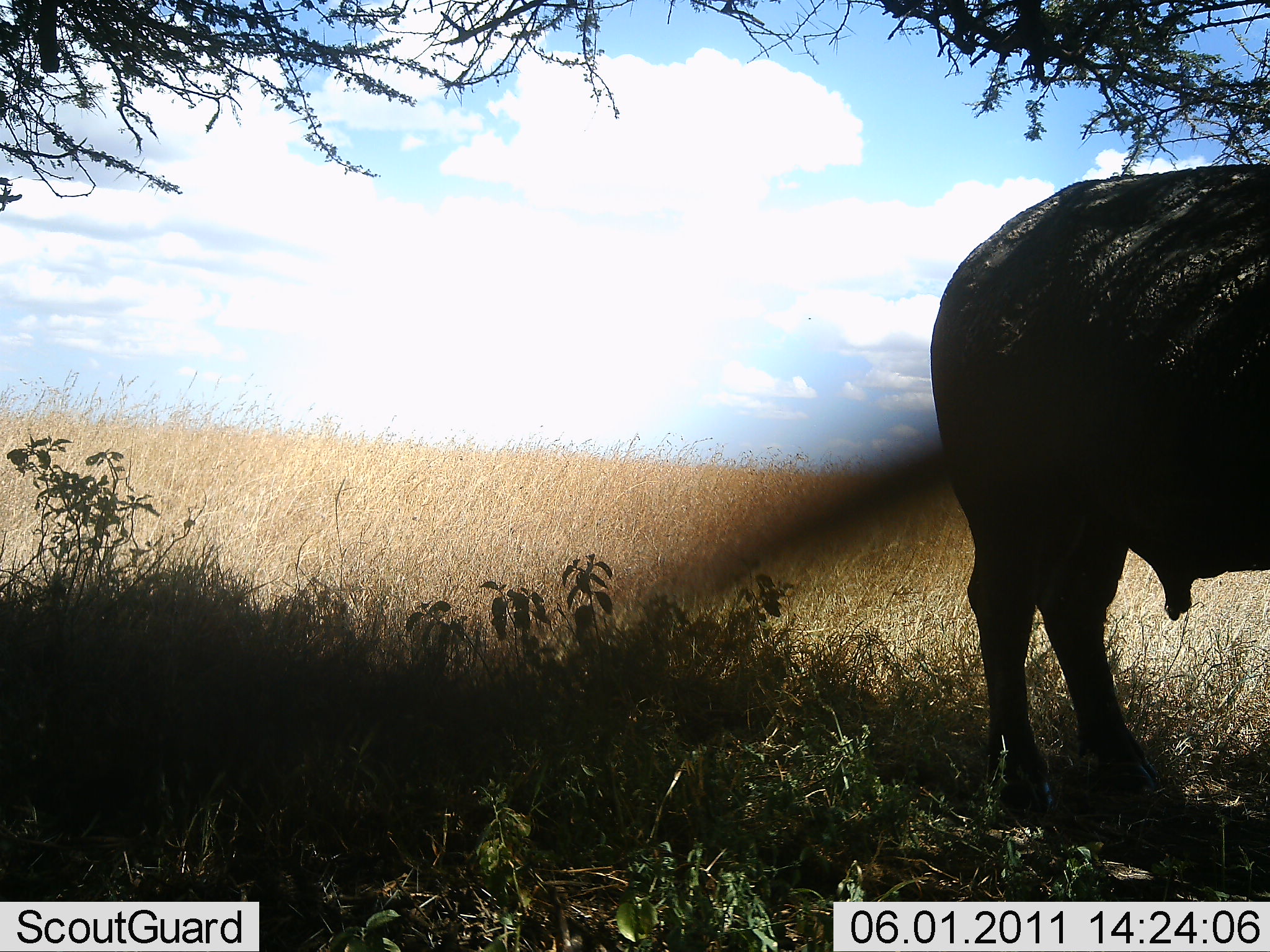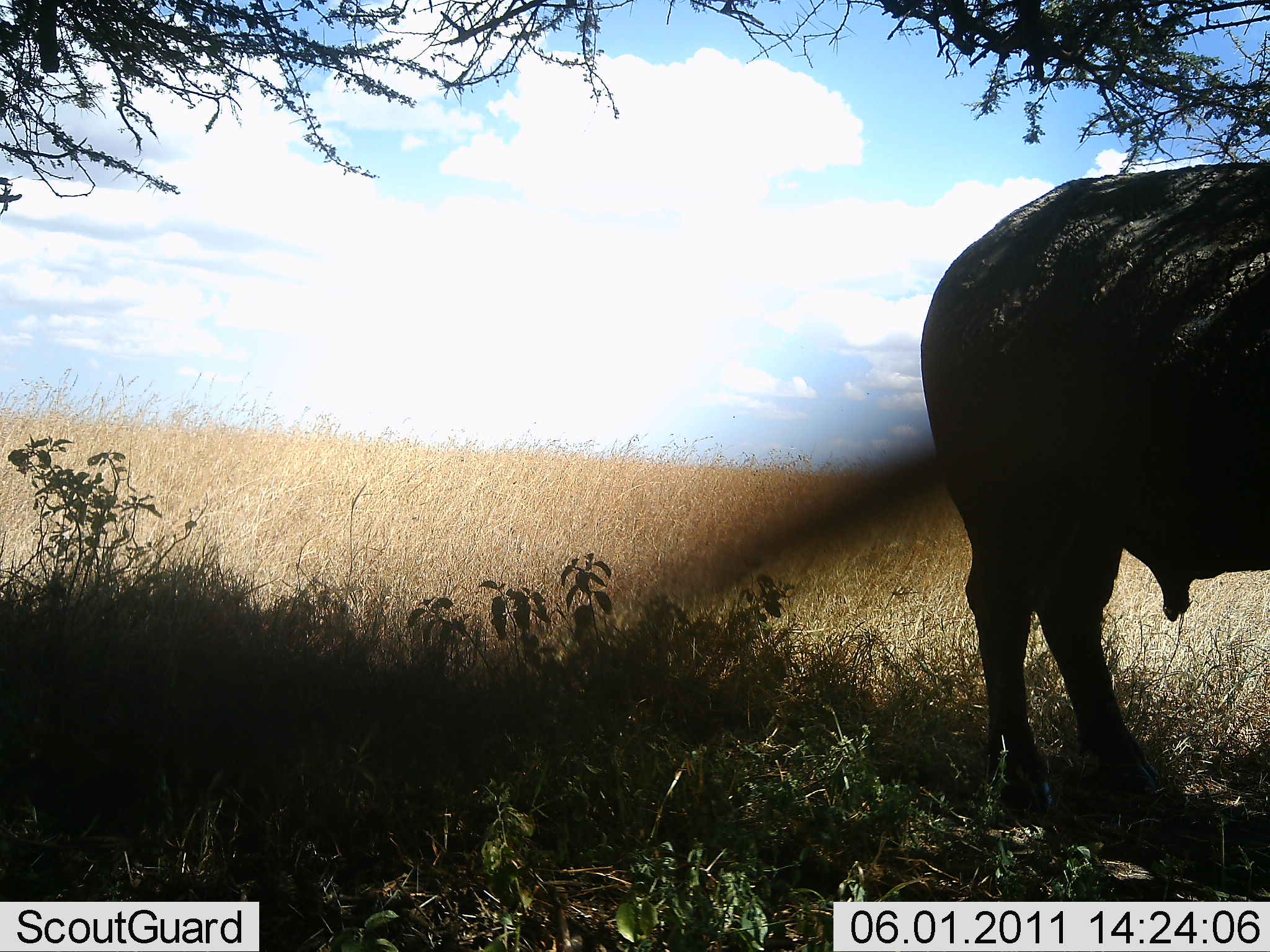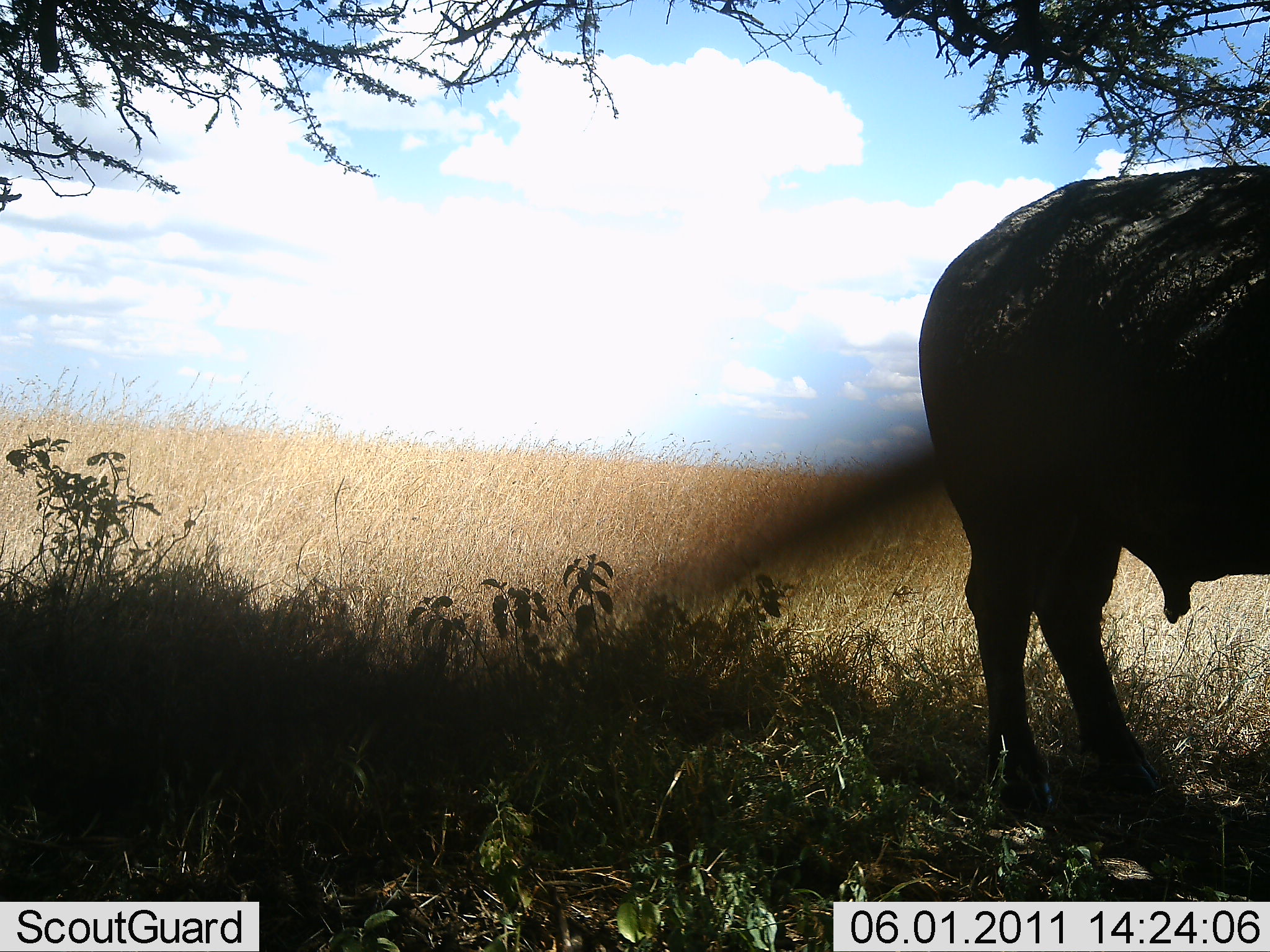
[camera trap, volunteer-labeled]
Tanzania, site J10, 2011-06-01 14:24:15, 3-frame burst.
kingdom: Animalia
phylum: Chordata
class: Mammalia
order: Artiodactyla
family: Bovidae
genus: Syncerus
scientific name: Syncerus caffer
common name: cape buffalo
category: buffalo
Buffalo (cape buffalo) (Syncerus caffer), count 1. Behavior (volunteer vote fractions): standing 90%, resting 0%, moving 0%, interacting 0%. Young present (vote fraction): 0%. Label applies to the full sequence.